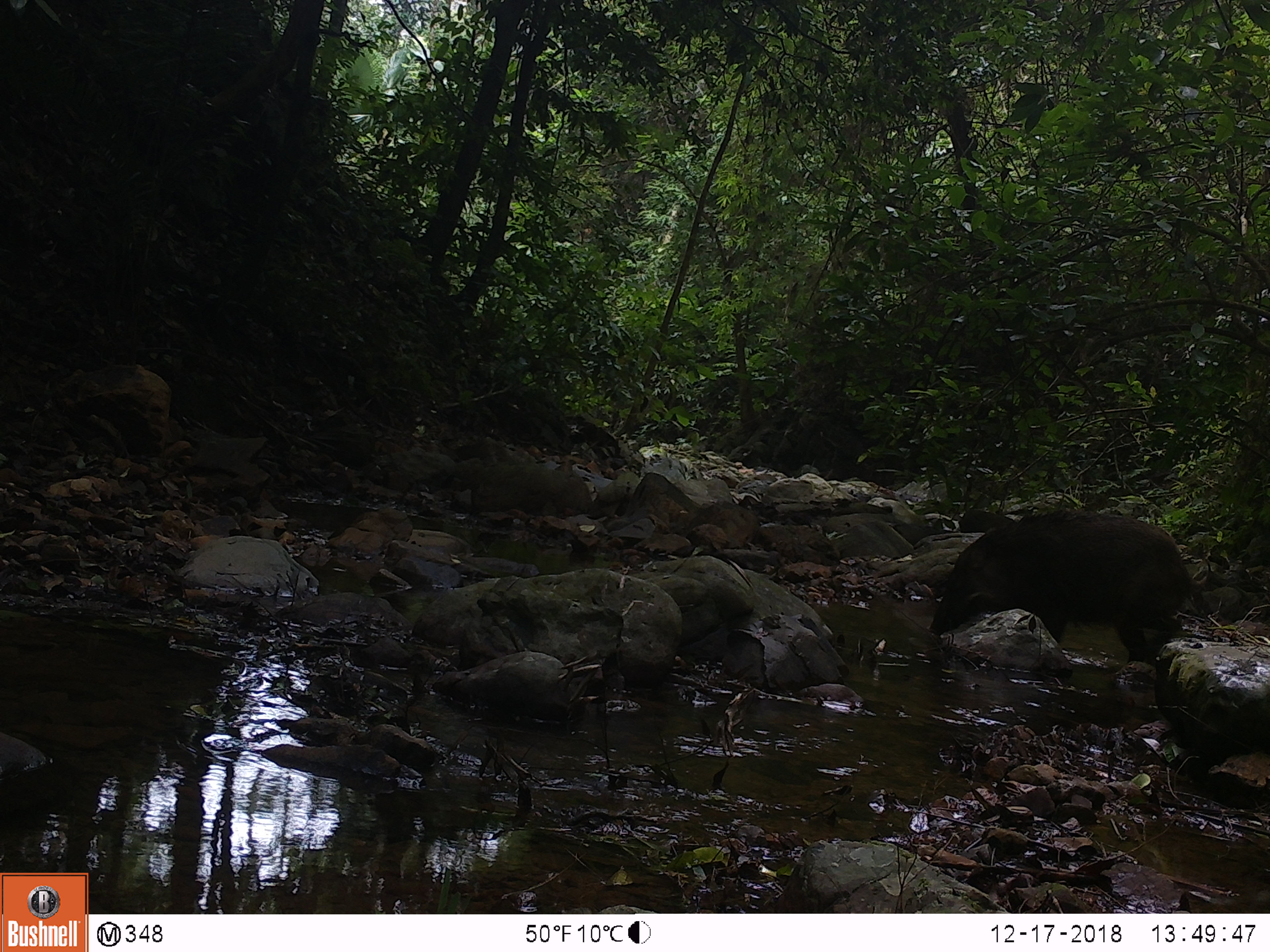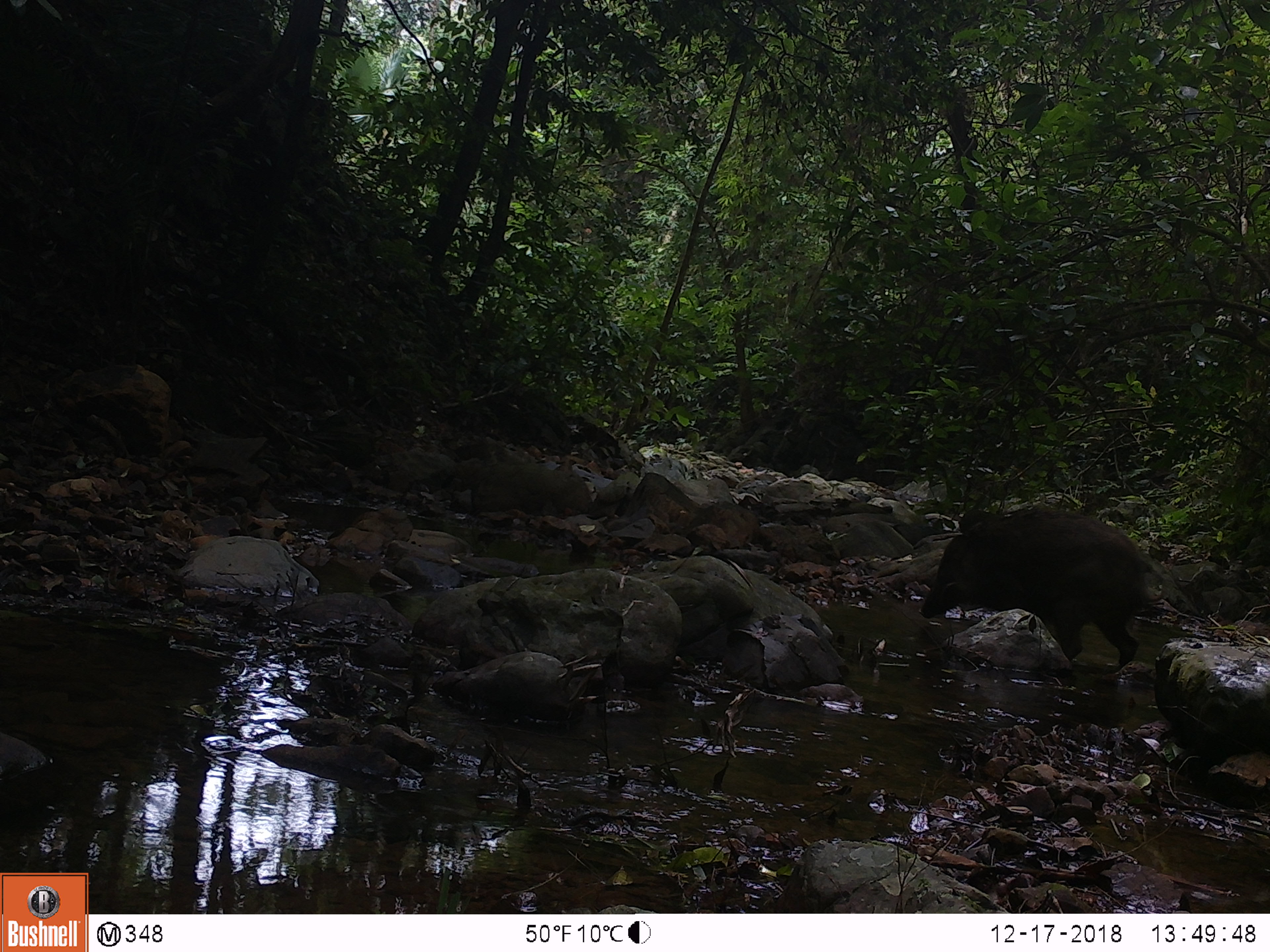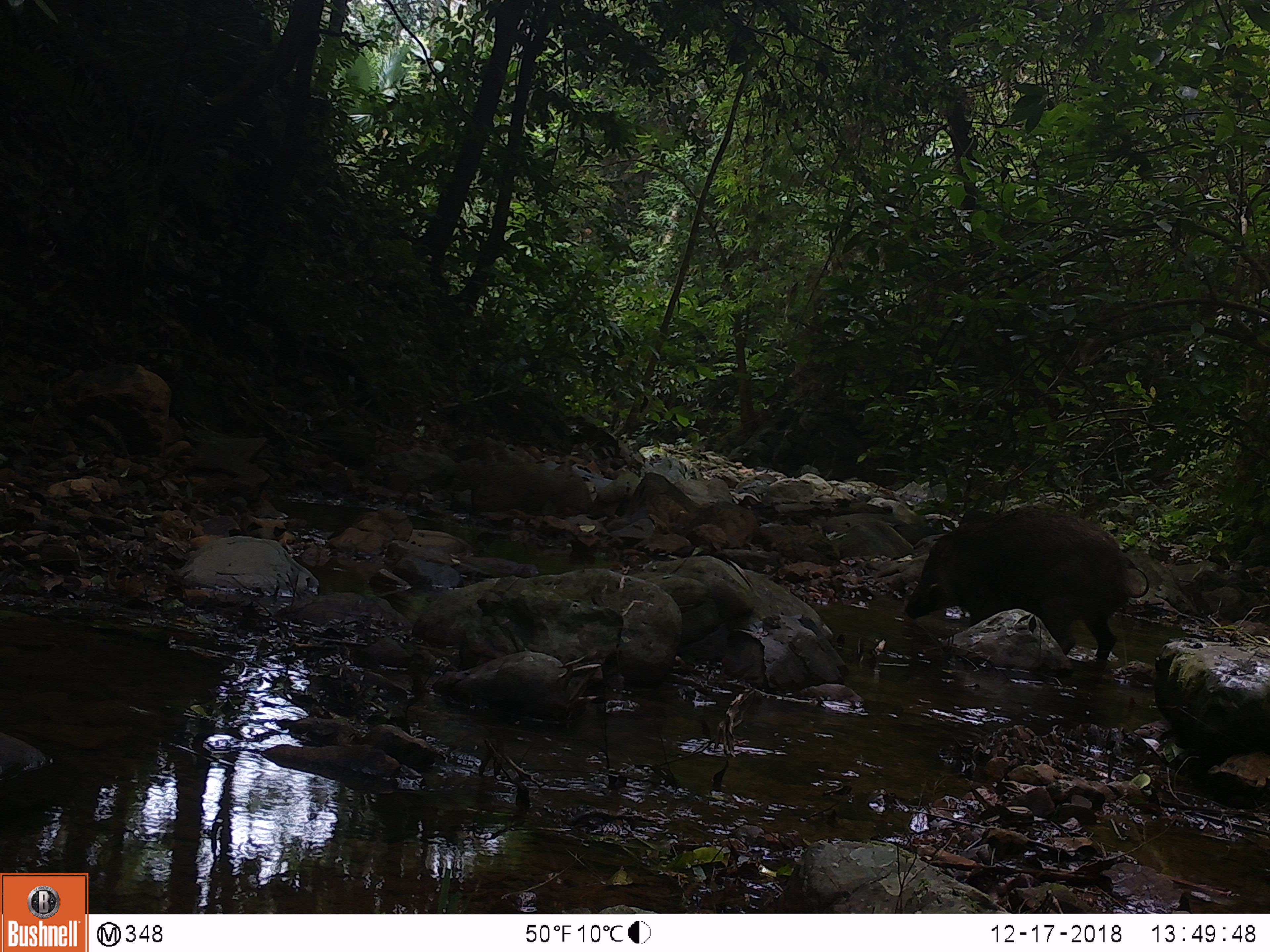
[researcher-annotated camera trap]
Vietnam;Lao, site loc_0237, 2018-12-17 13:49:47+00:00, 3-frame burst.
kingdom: Animalia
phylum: Chordata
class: Mammalia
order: Artiodactyla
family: Suidae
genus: Sus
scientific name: Sus scrofa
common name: eurasian wild pig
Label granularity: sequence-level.